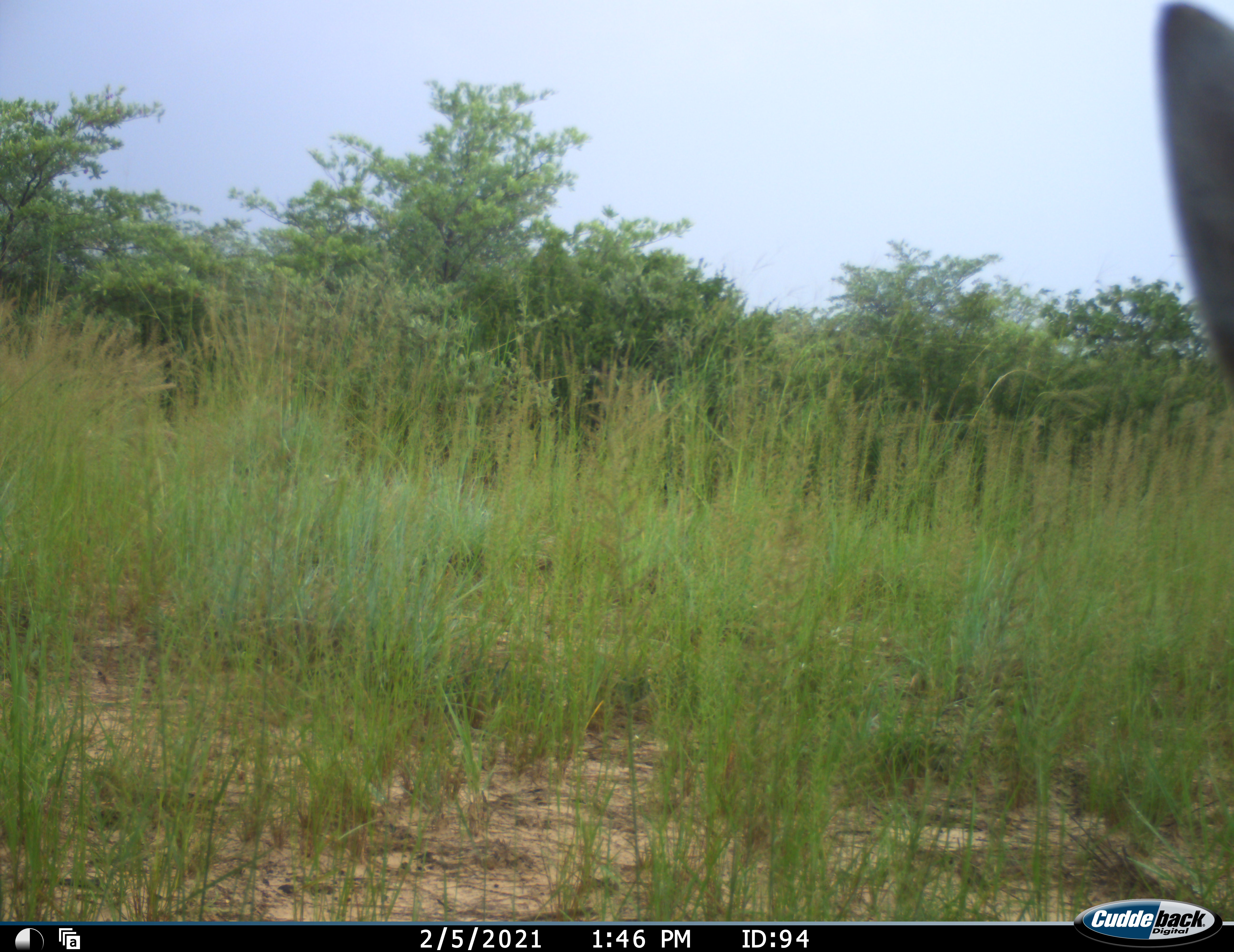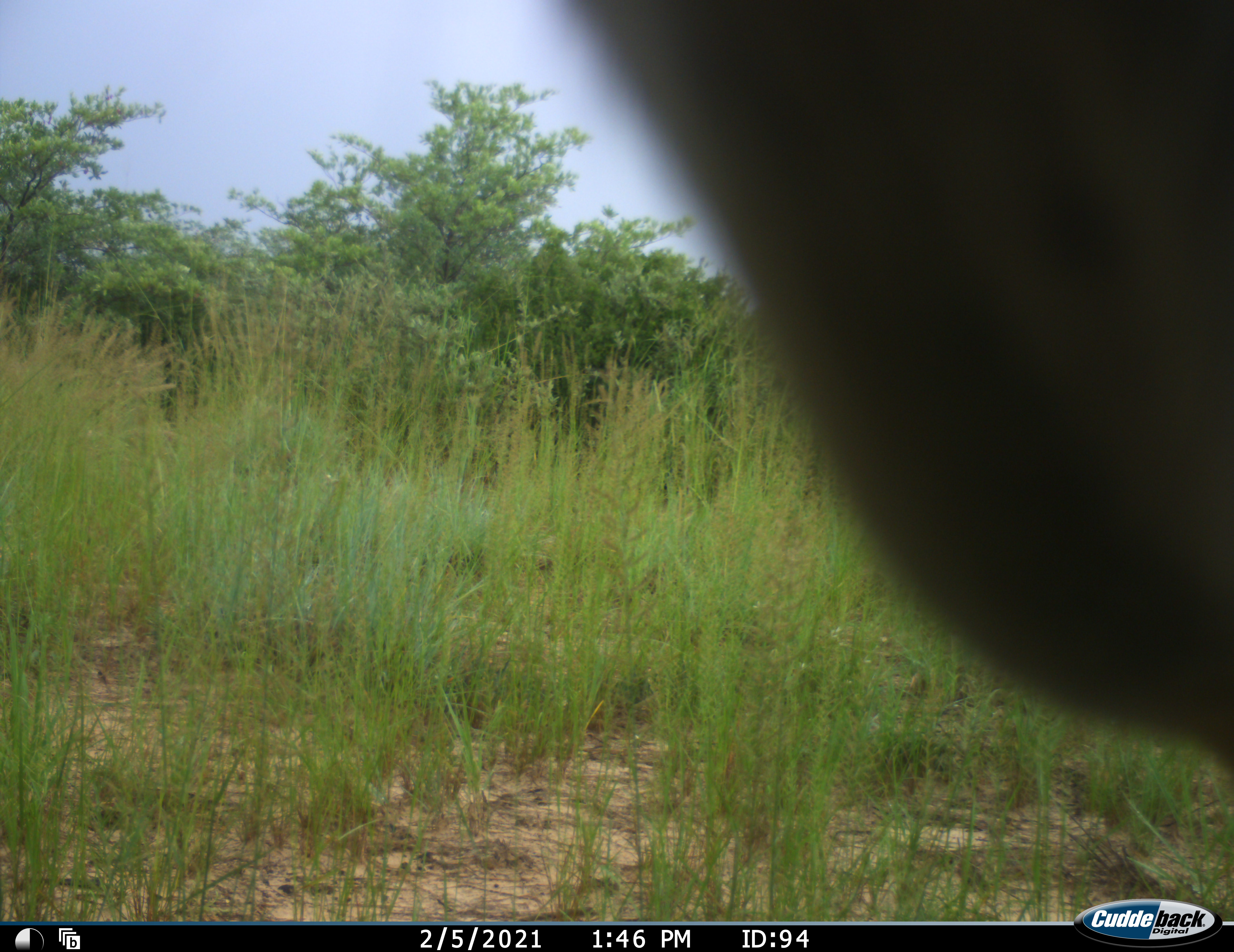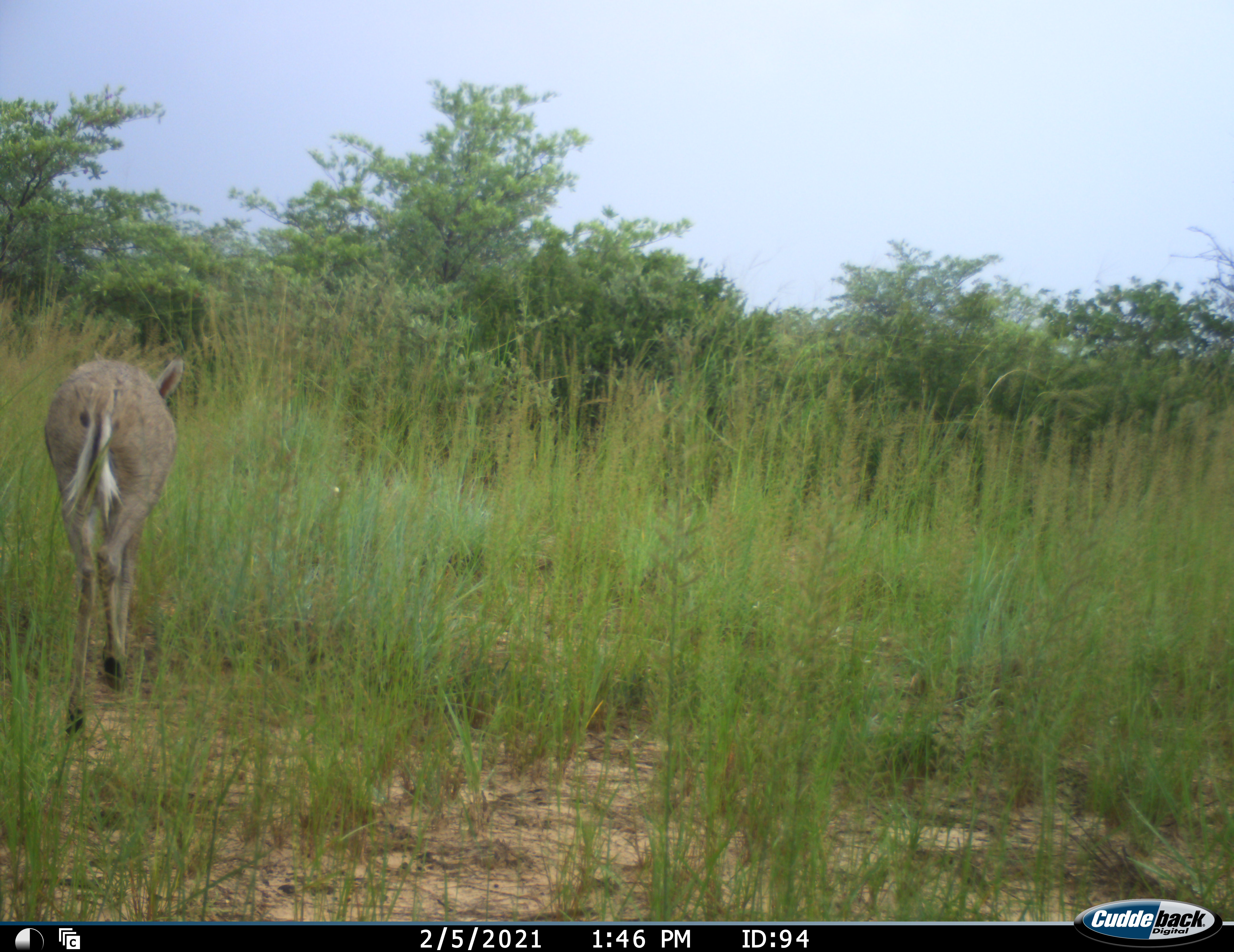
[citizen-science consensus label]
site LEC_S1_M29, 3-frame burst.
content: unidentified animal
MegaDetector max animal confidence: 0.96